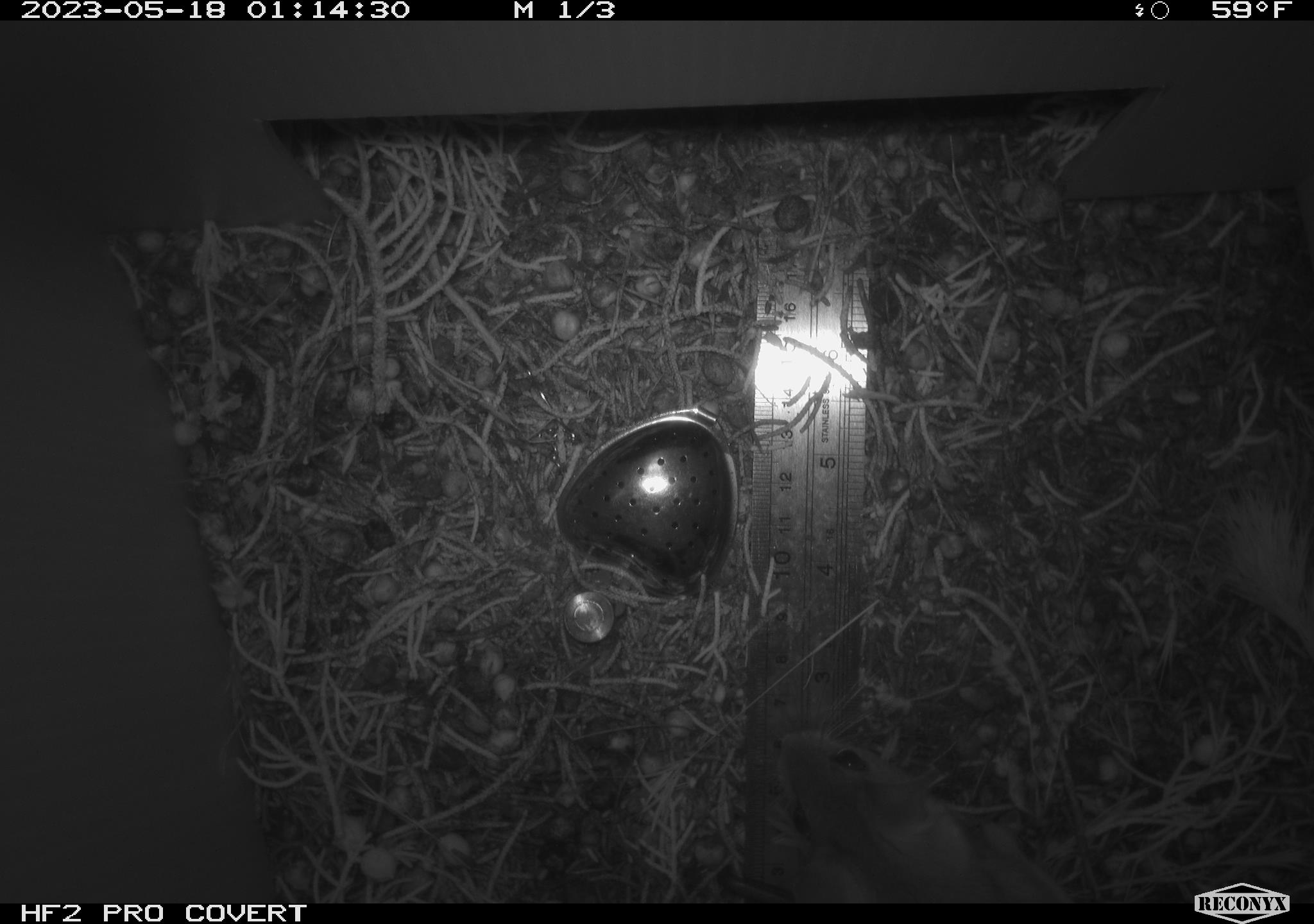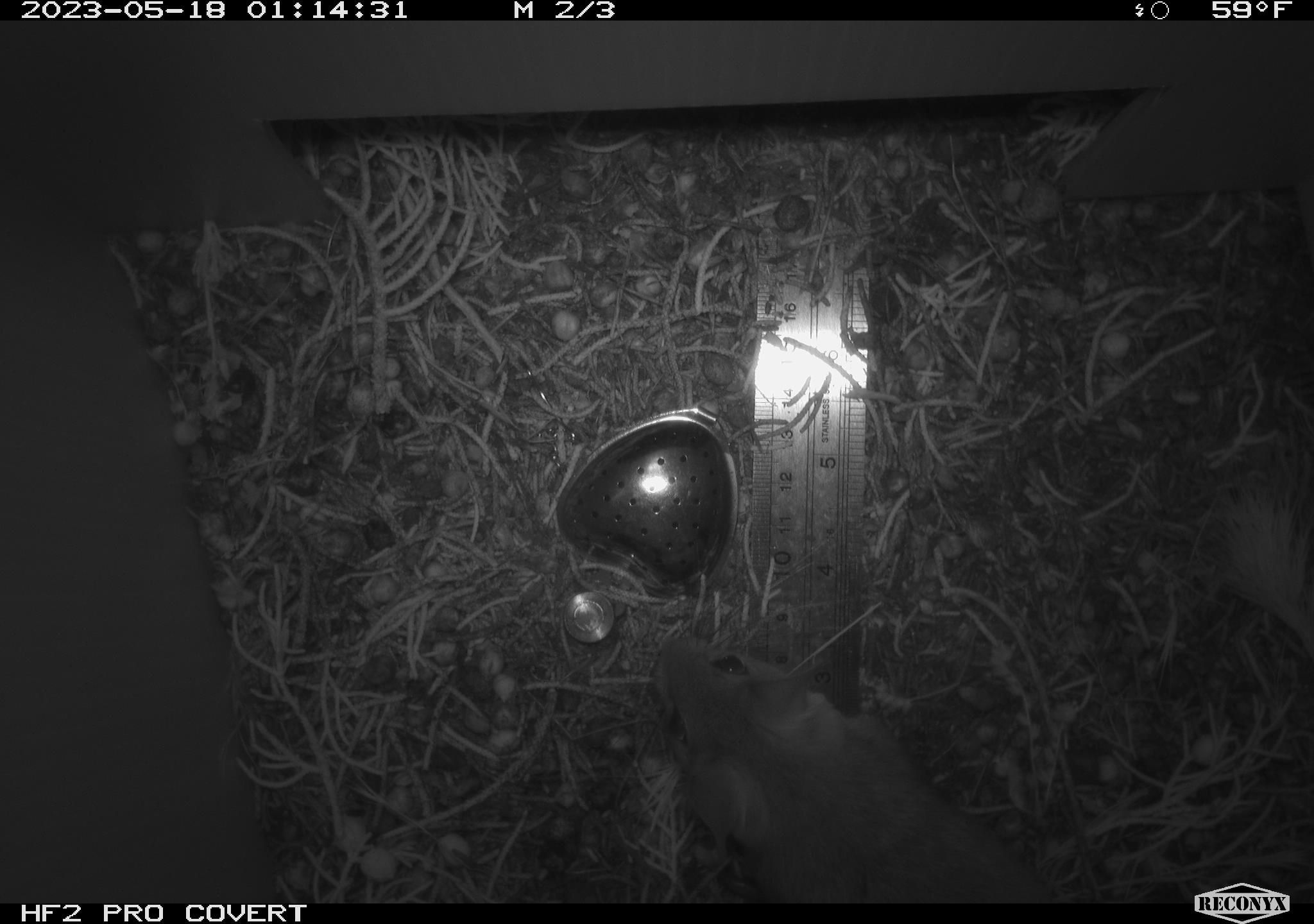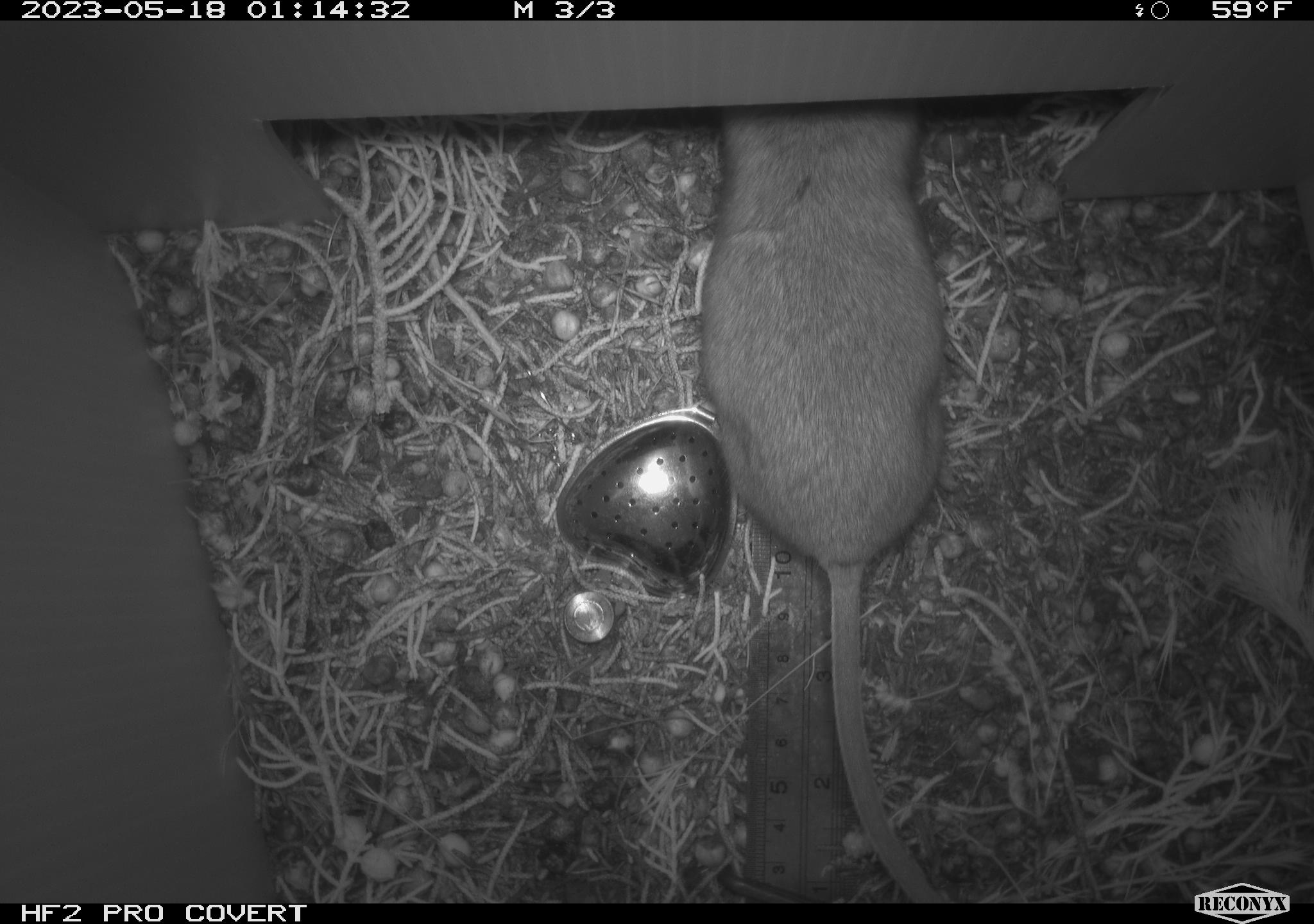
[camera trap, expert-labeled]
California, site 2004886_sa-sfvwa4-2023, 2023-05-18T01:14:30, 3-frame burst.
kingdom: Animalia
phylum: Chordata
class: Mammalia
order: Rodentia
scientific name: Rodentia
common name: mouse species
Mouse species (Rodentia).